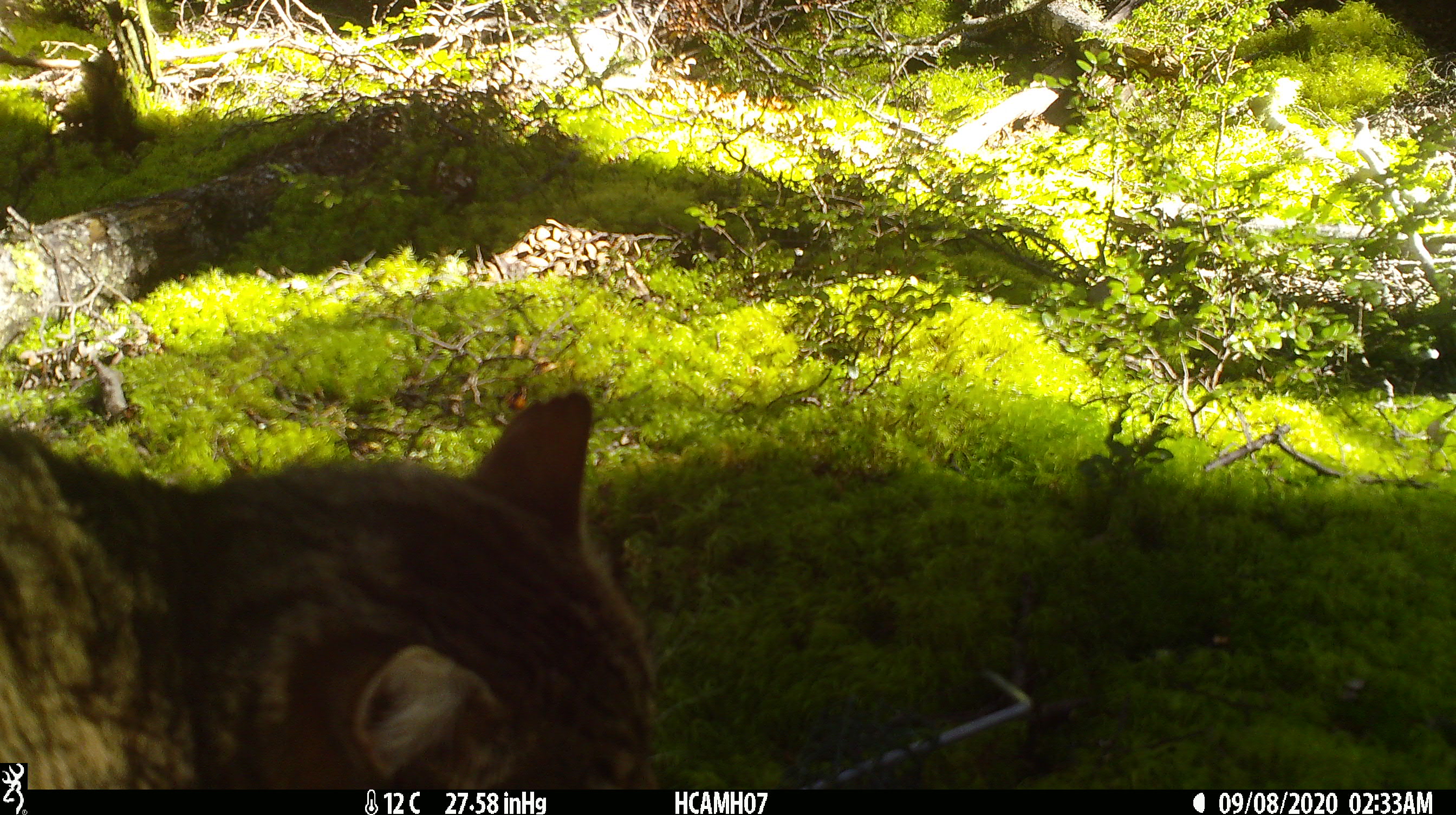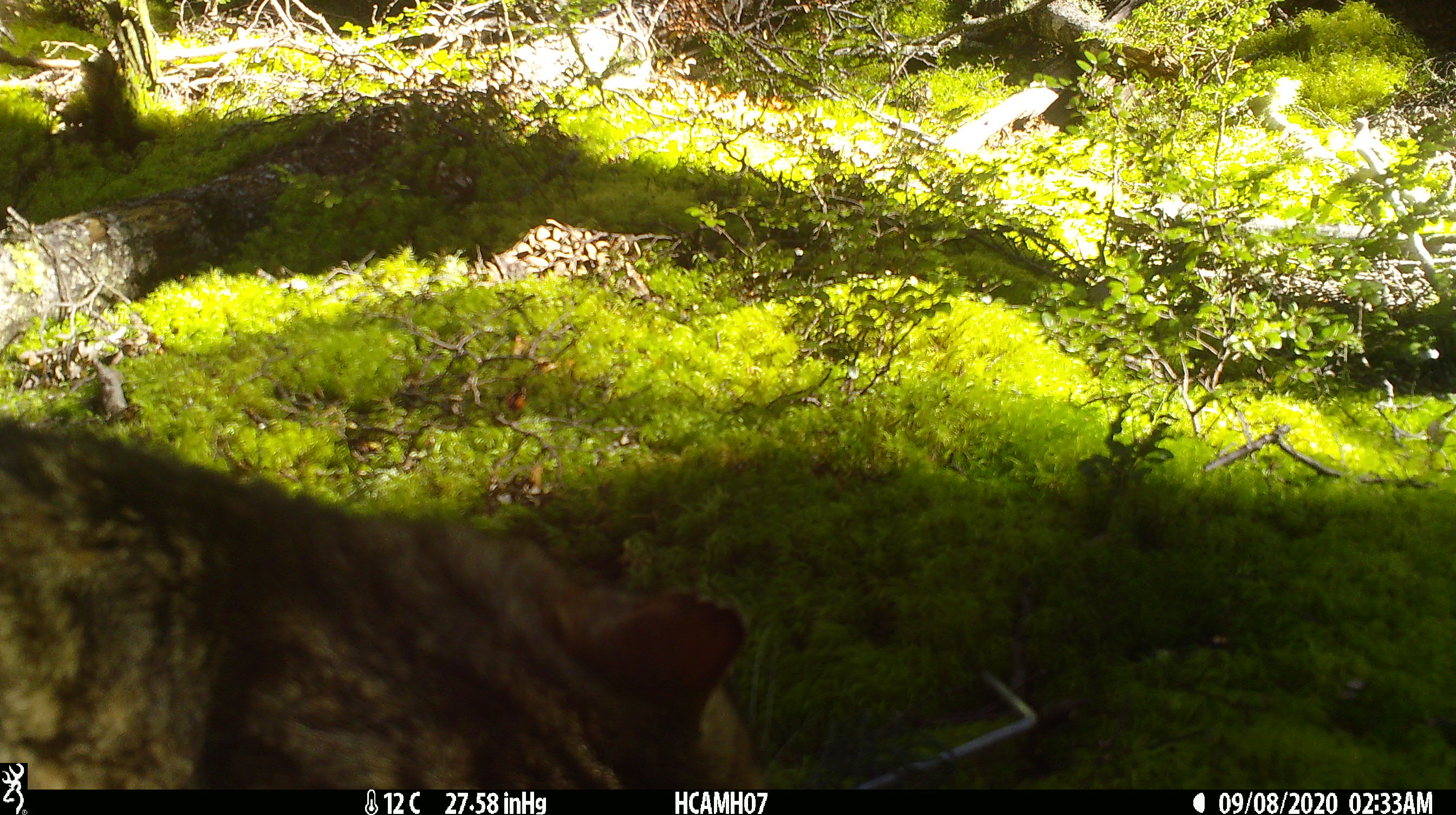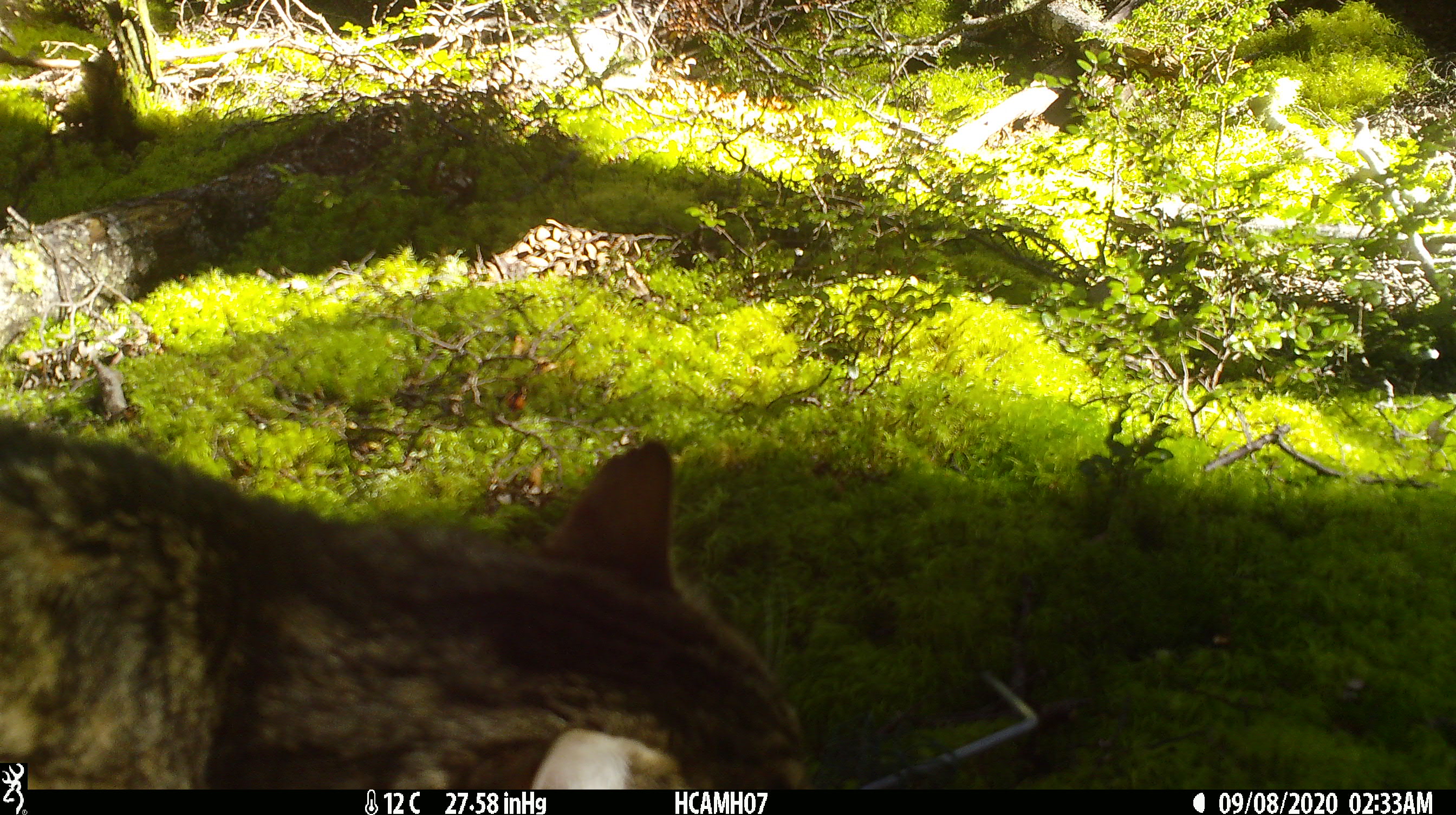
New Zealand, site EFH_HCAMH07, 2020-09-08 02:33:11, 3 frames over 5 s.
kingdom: Animalia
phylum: Chordata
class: Mammalia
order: Carnivora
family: Felidae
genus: Felis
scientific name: Felis catus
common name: domestic cat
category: cat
Cat (domestic cat) (Felis catus).